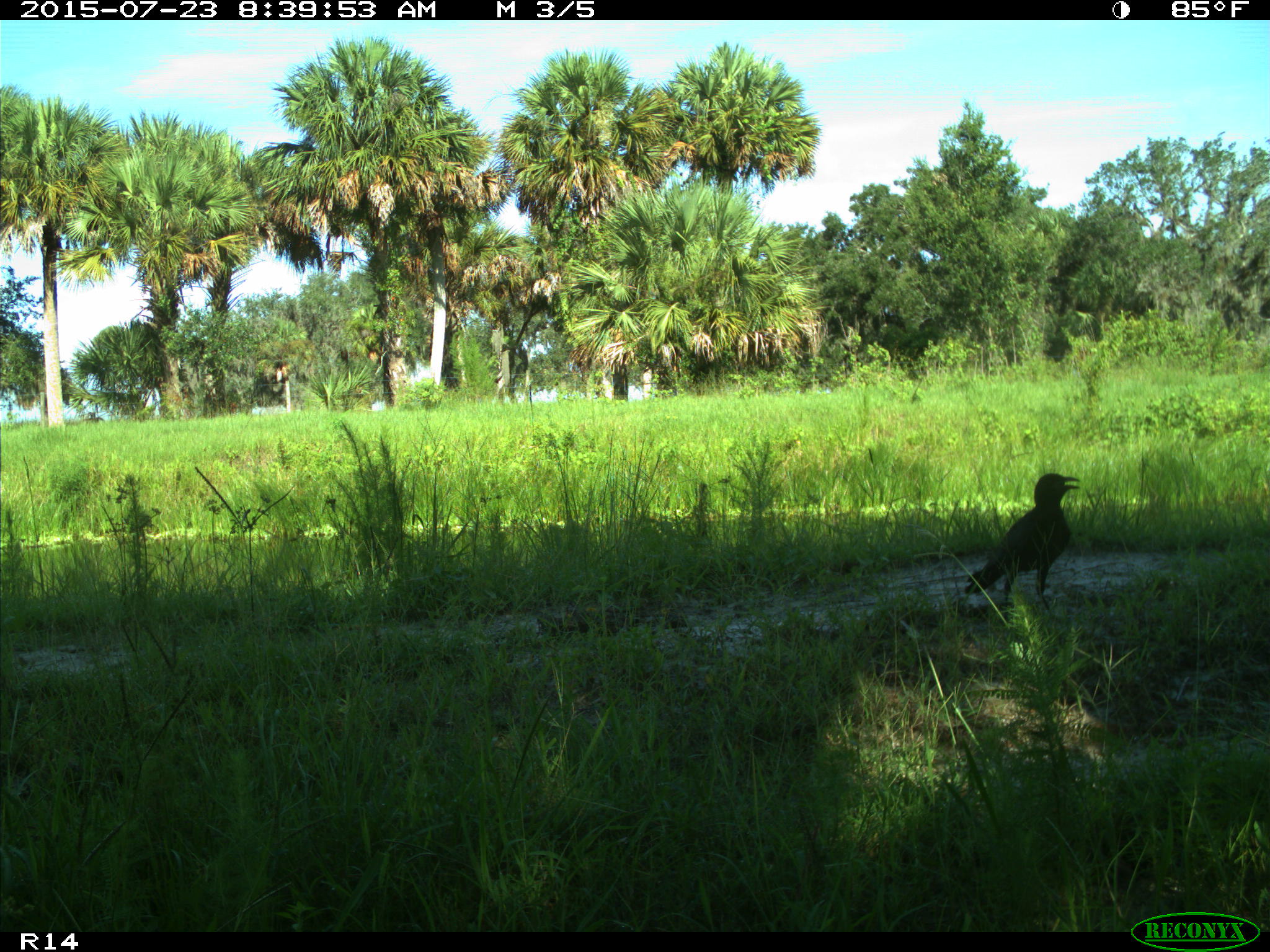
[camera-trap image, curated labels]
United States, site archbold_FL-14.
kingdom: Animalia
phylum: Chordata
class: Aves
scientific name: Aves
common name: birds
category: unidentified bird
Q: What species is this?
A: Unidentified bird (birds) (Aves).